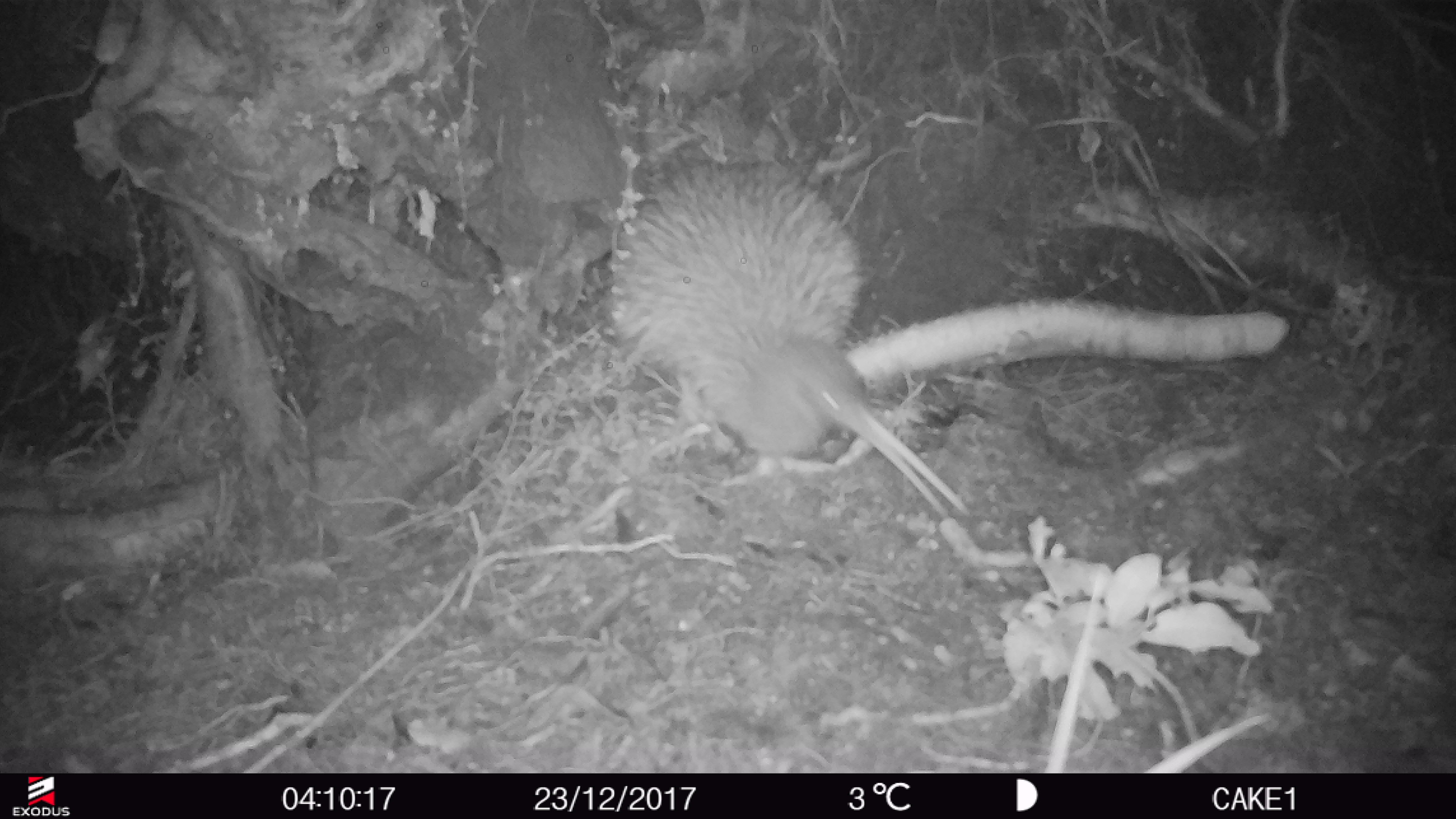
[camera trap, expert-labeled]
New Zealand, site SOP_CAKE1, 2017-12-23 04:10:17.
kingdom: Animalia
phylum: Chordata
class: Aves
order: Apterygiformes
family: Apterygidae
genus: Apteryx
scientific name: Apteryx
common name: kiwi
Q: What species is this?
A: Kiwi (Apteryx).